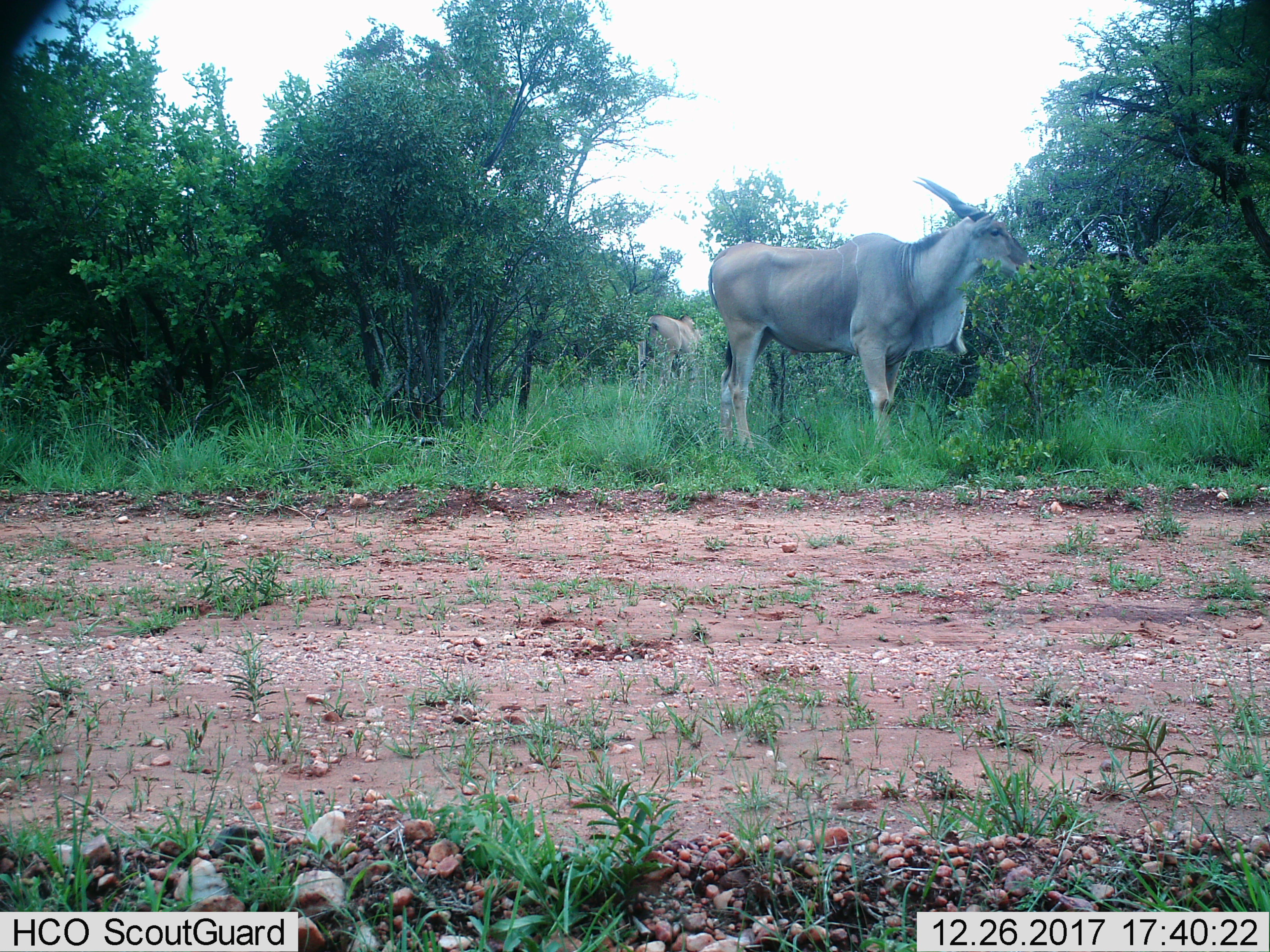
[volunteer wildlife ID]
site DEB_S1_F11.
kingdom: Animalia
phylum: Chordata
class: Mammalia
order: Artiodactyla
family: Bovidae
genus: Tragelaphus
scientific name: Tragelaphus oryx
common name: eland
Eland (Tragelaphus oryx), count 2. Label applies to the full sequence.